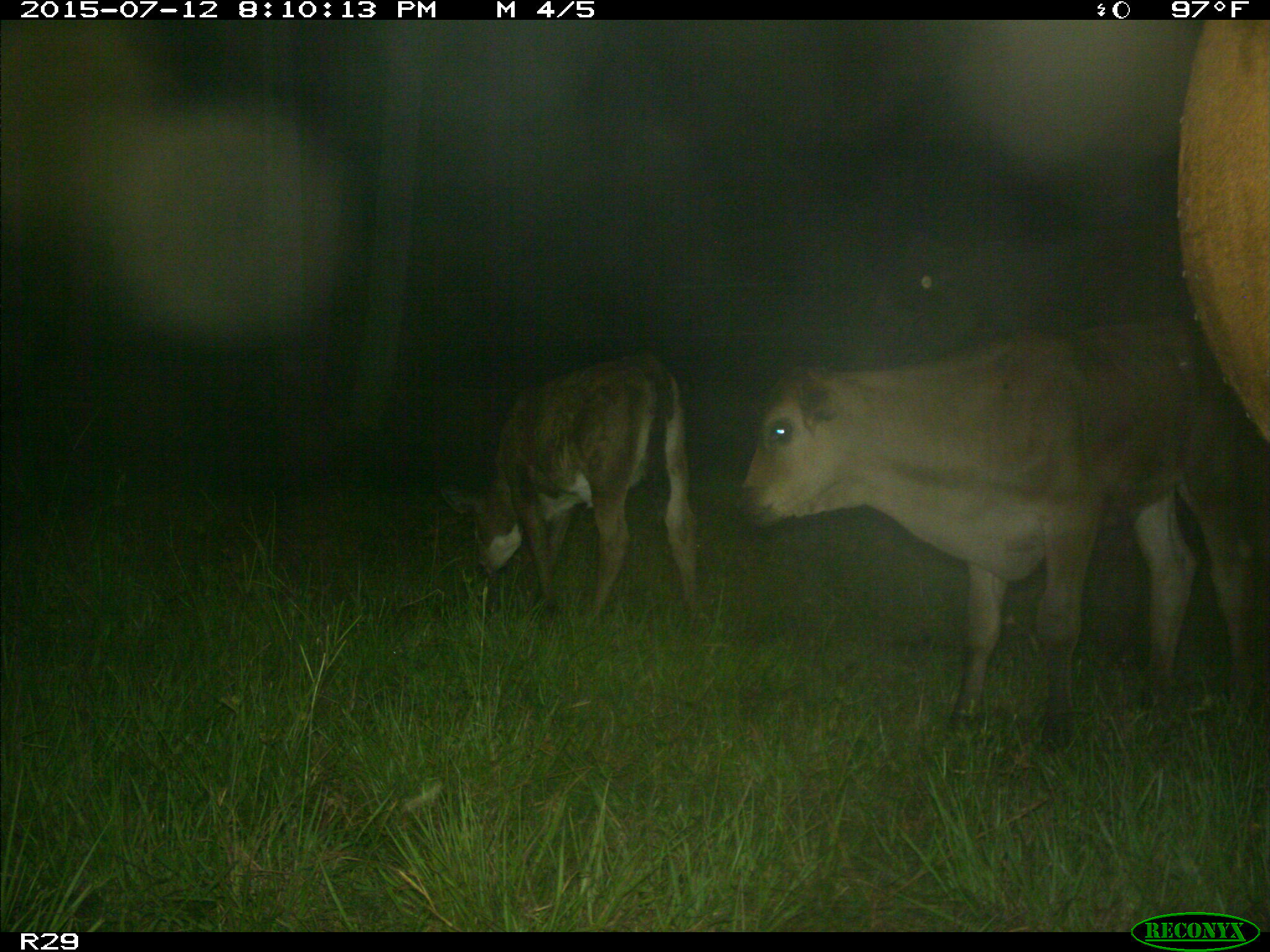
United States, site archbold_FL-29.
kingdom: Animalia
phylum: Chordata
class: Mammalia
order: Artiodactyla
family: Bovidae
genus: Bos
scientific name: Bos taurus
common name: domestic cow